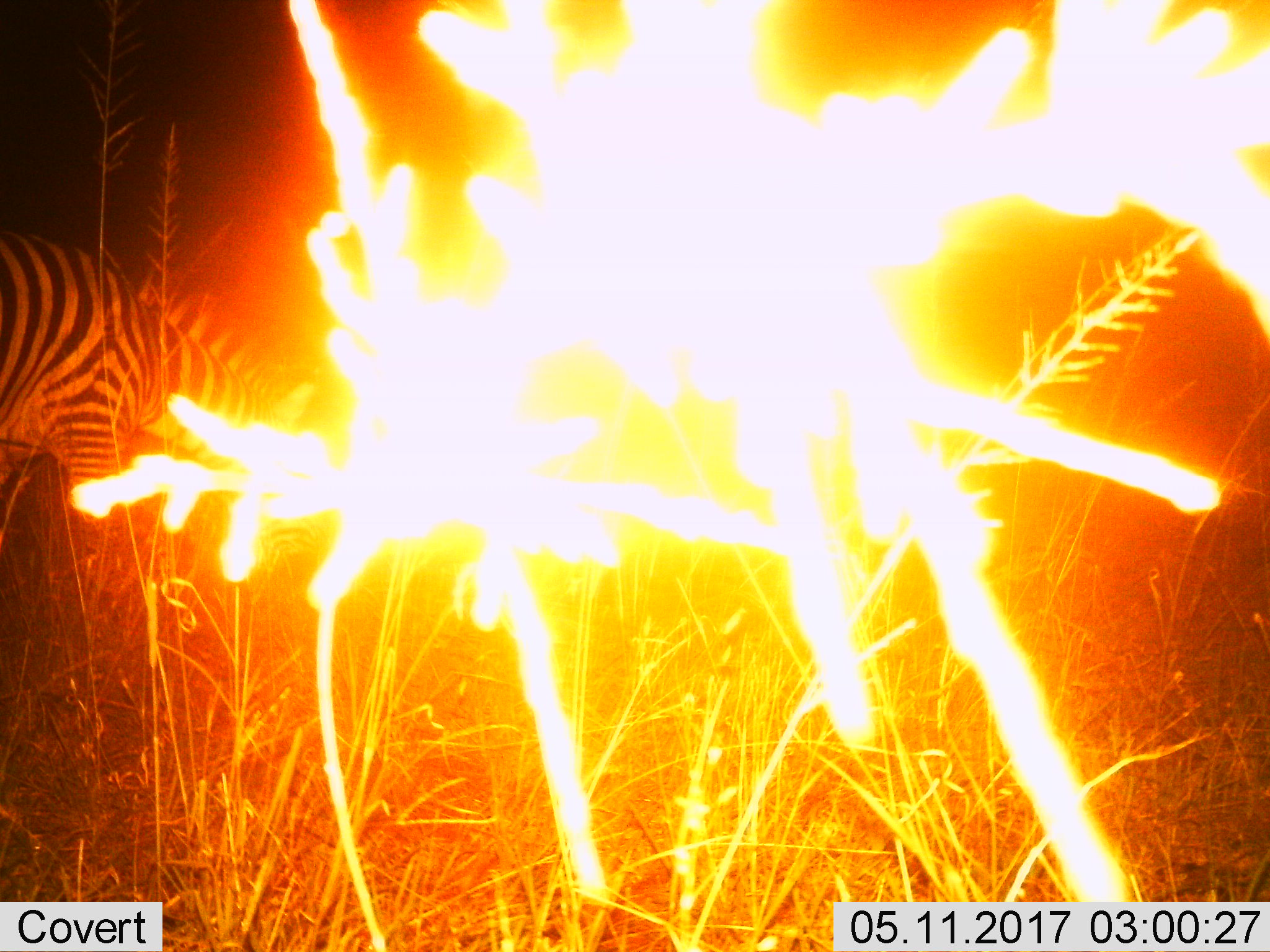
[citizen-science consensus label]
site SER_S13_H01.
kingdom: Animalia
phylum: Chordata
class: Mammalia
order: Perissodactyla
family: Equidae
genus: Equus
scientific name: Equus quagga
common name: plains zebra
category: zebraplains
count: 1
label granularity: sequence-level